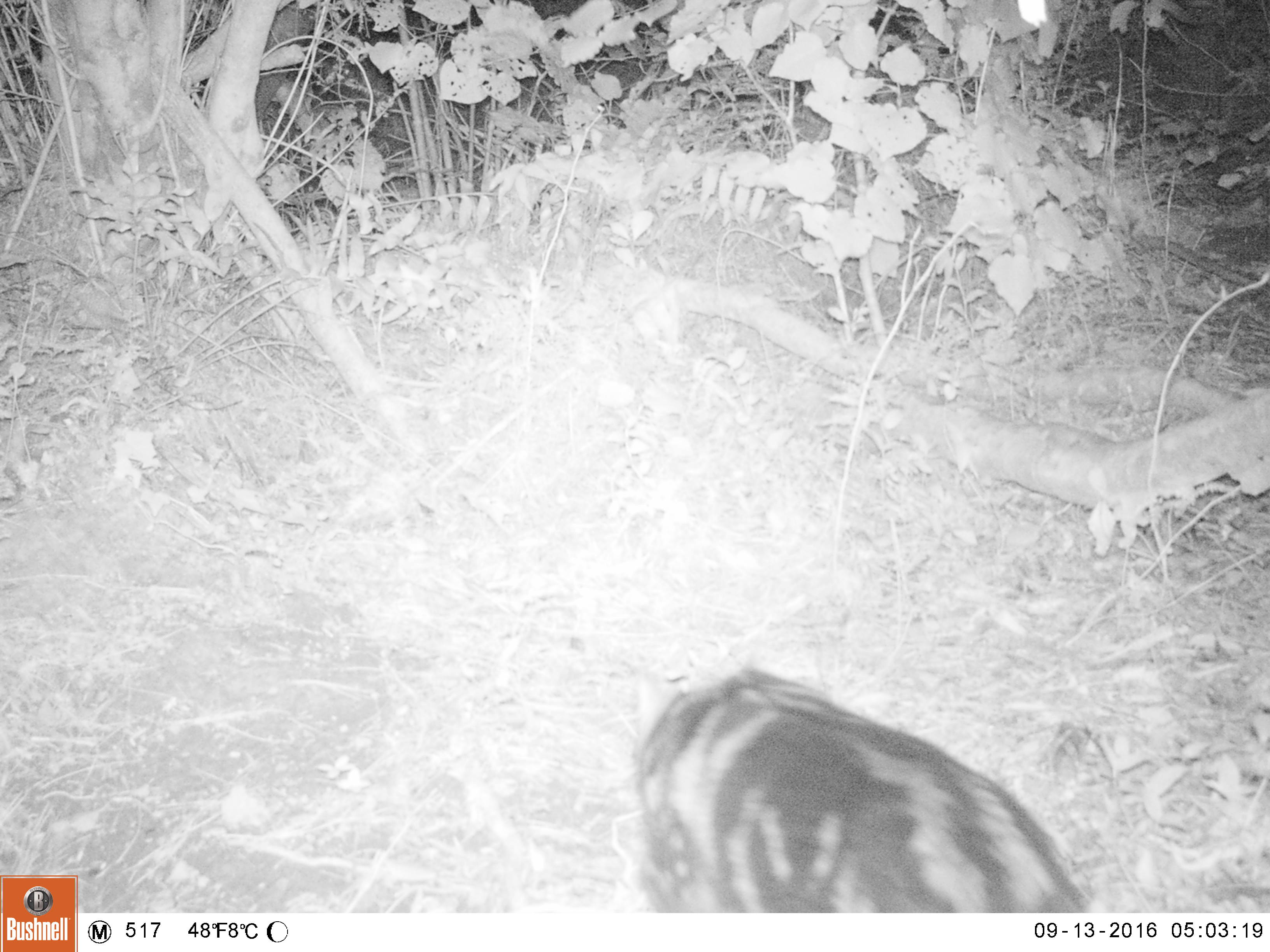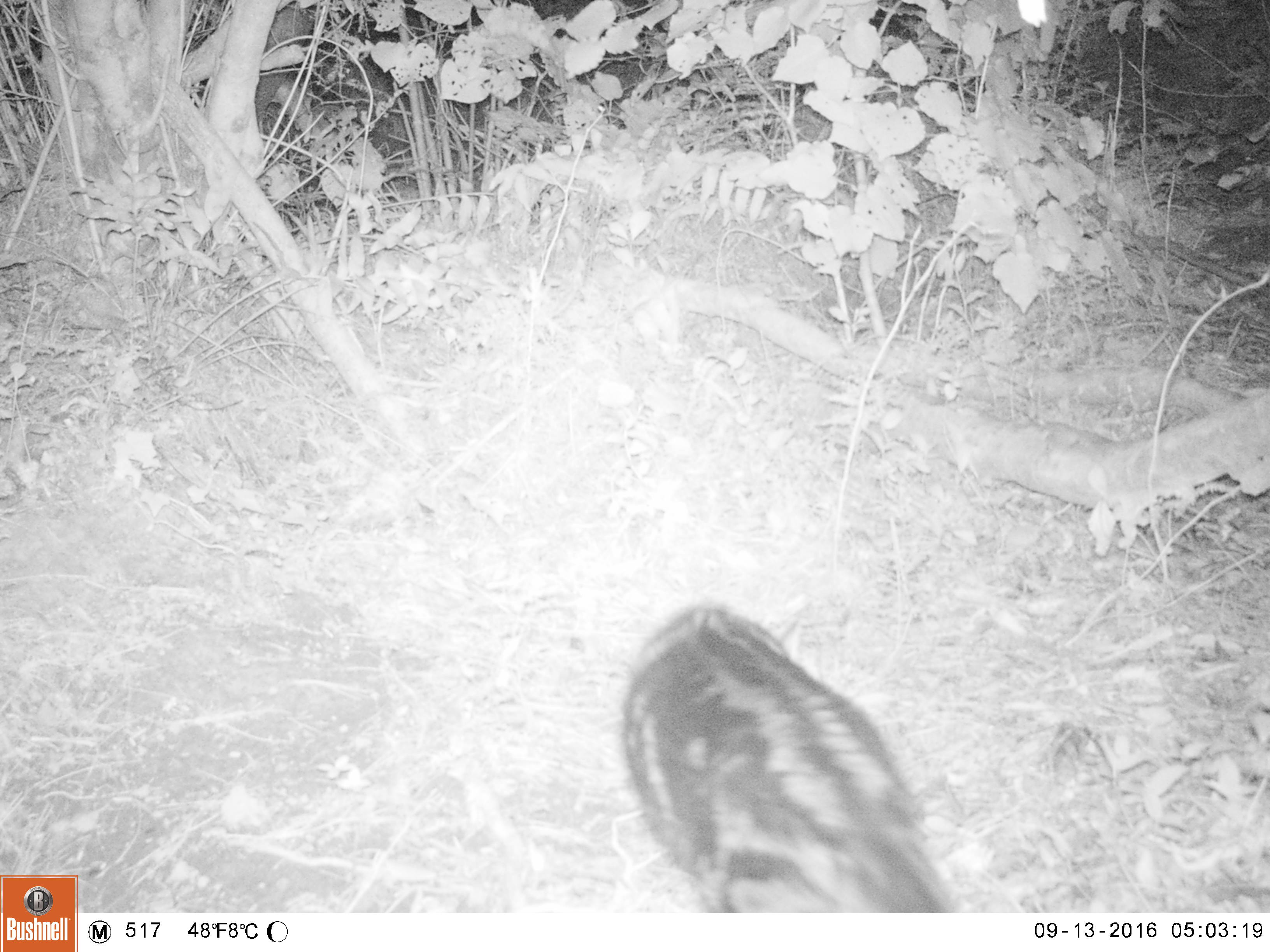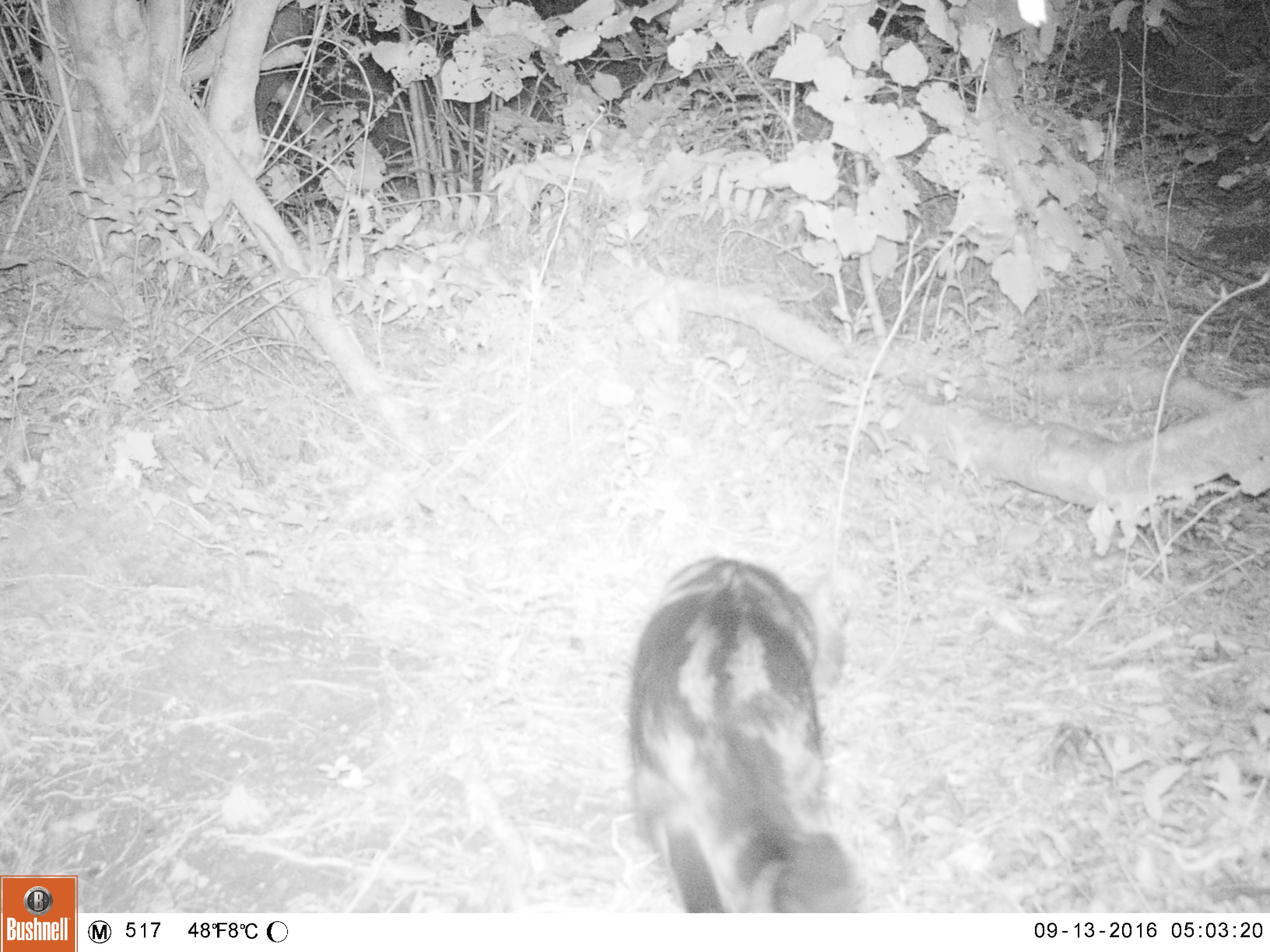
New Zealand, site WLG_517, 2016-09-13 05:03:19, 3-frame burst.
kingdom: Animalia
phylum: Chordata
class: Mammalia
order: Carnivora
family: Felidae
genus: Felis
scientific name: Felis catus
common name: domestic cat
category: cat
Cat (domestic cat) (Felis catus).